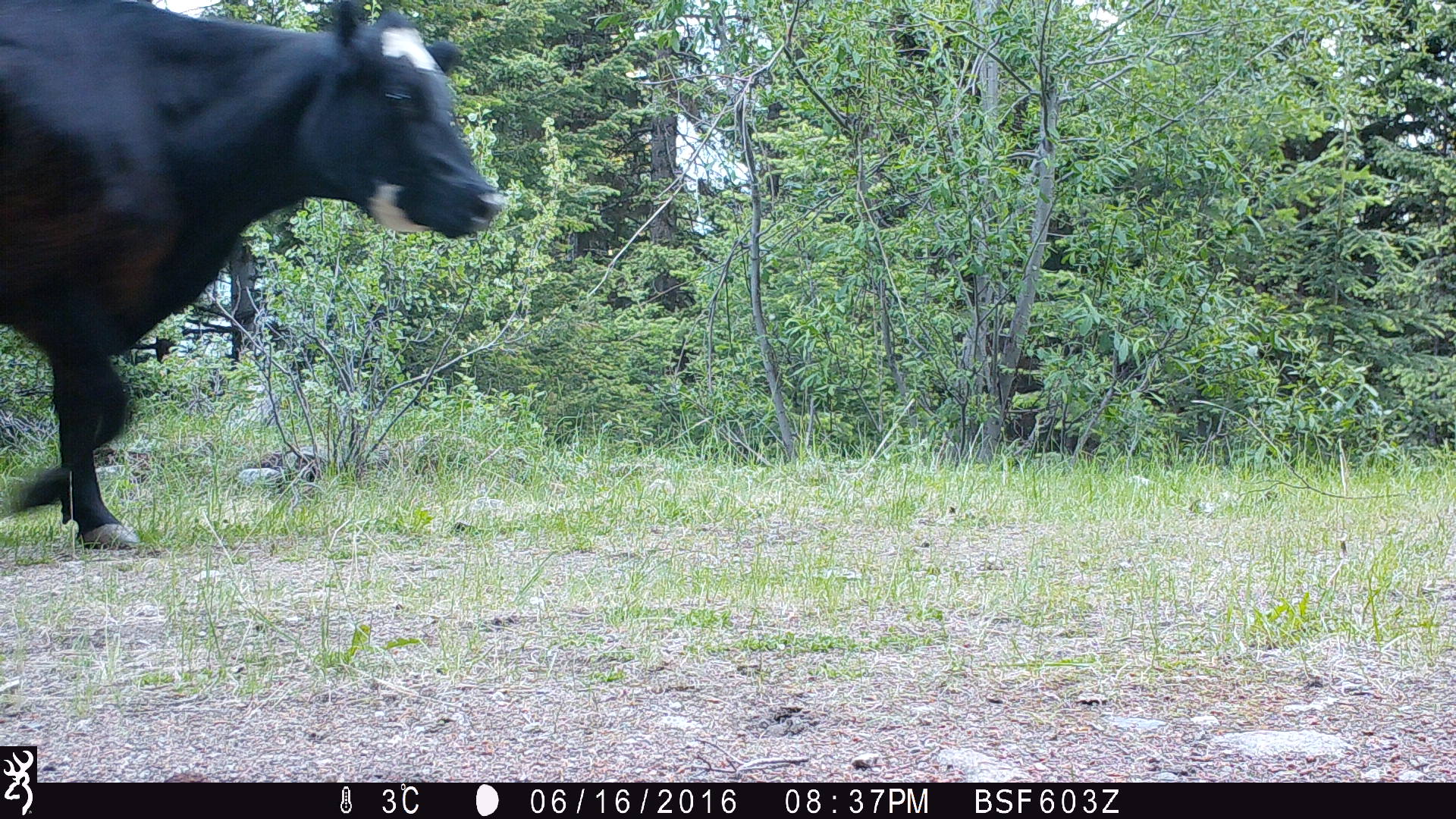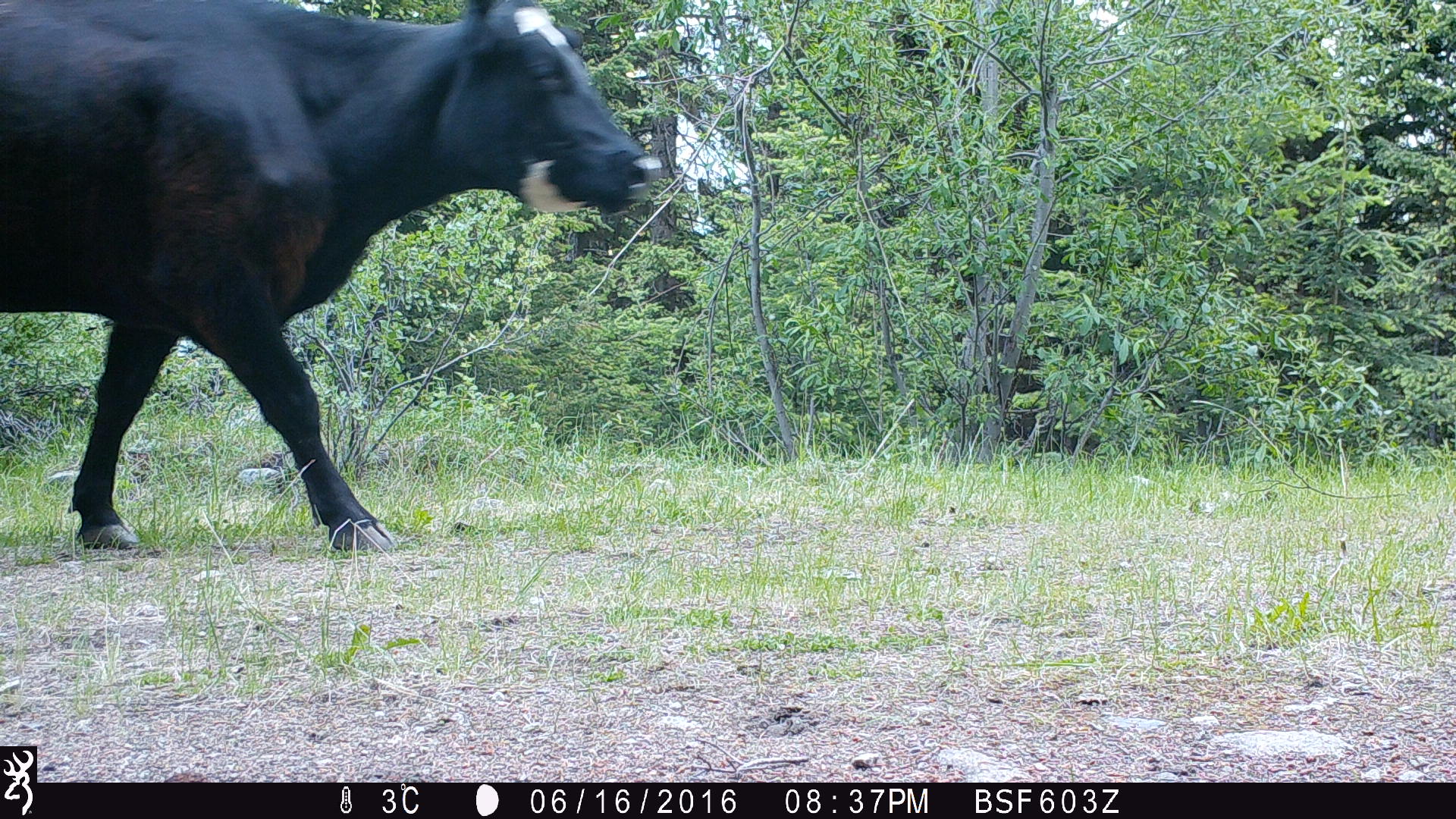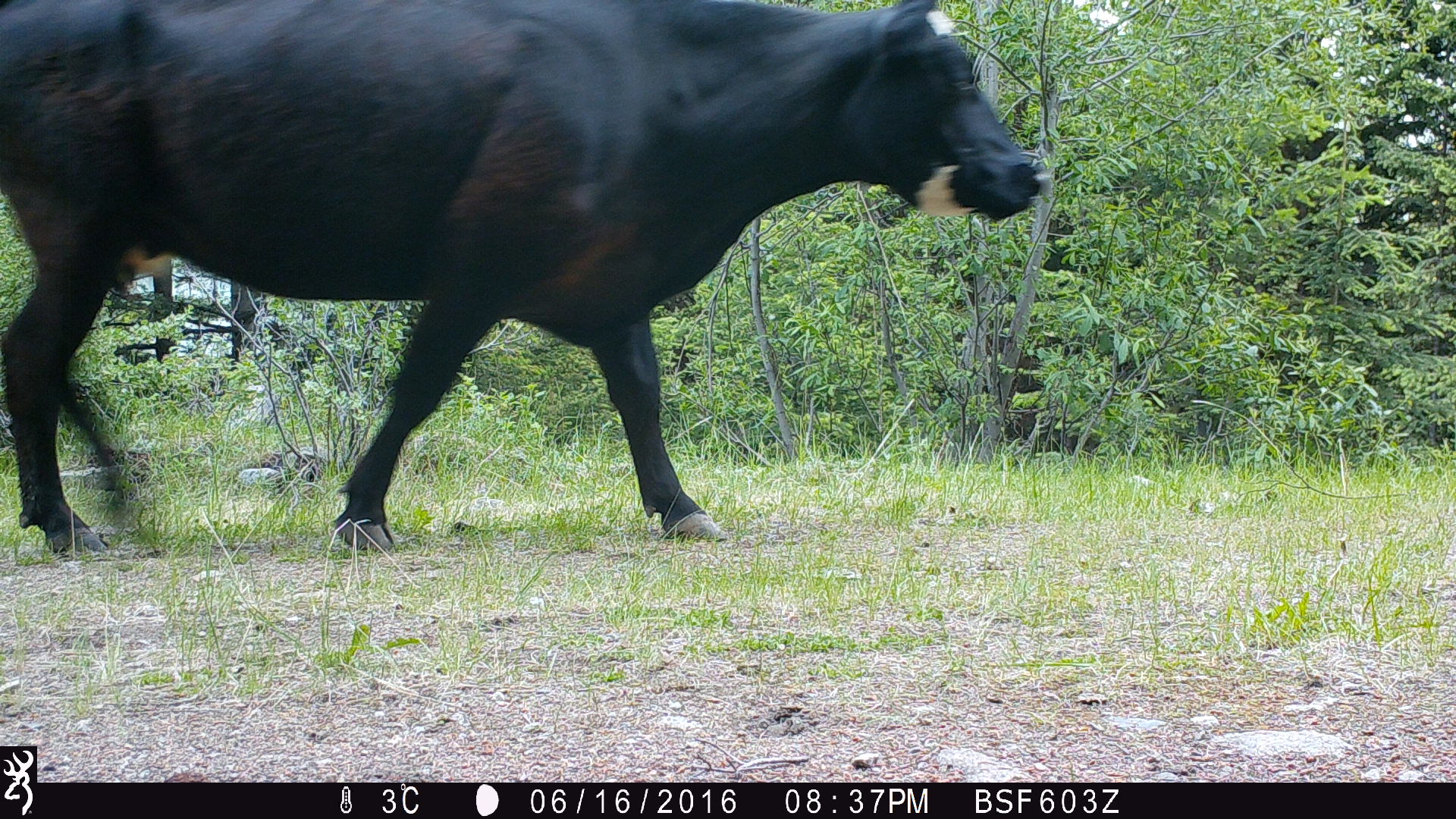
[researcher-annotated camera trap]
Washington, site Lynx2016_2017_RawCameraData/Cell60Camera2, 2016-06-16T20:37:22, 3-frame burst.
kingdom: Animalia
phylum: Chordata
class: Mammalia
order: Artiodactyla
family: Bovidae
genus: Bos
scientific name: Bos taurus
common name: domestic cattle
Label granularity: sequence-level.